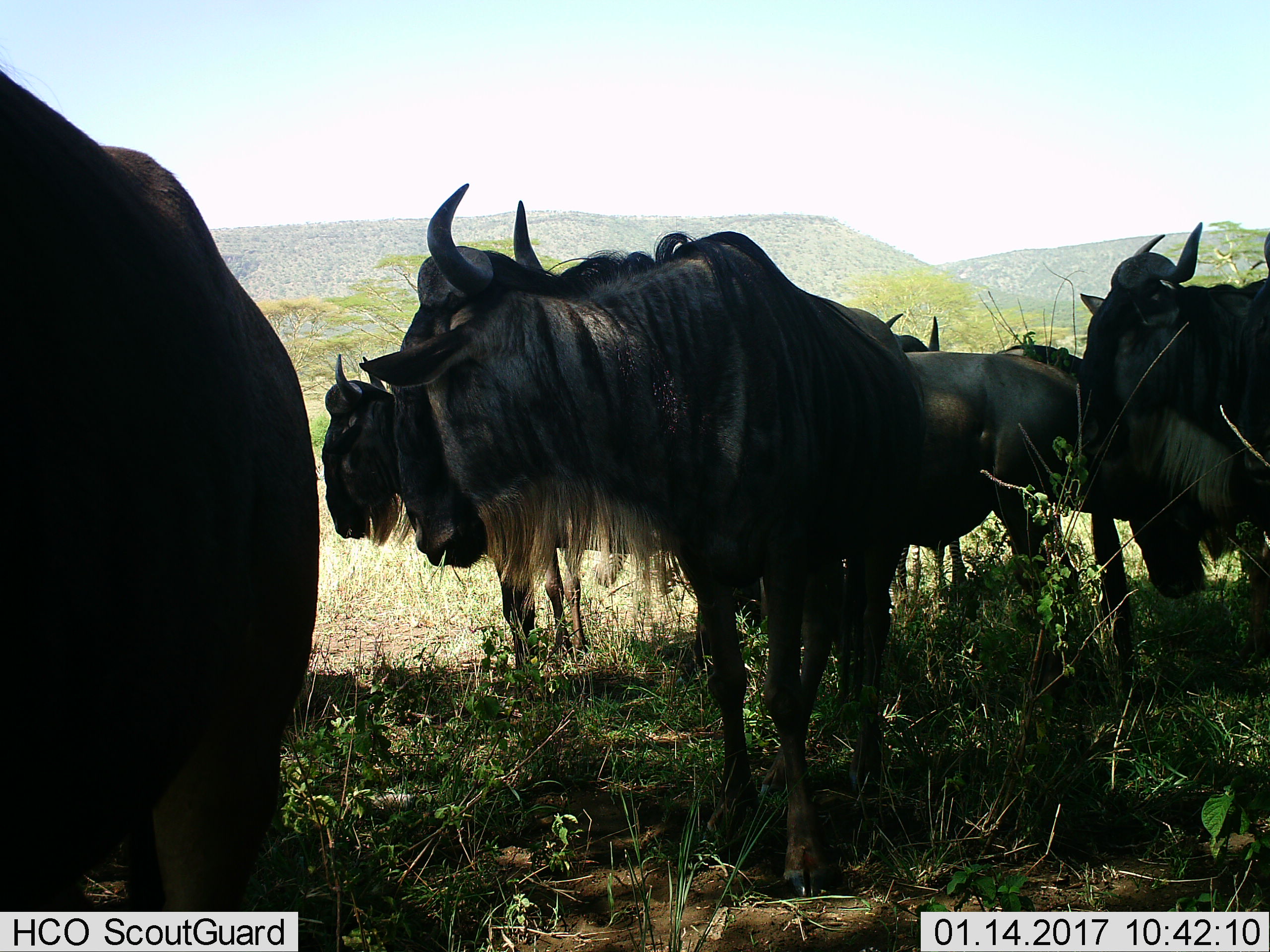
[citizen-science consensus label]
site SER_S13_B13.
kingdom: Animalia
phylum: Chordata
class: Mammalia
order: Artiodactyla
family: Bovidae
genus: Connochaetes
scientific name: Connochaetes taurinus taurinus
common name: blue wildebeest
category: wildebeestblue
Wildebeestblue (blue wildebeest) (Connochaetes taurinus taurinus), count 7. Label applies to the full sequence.